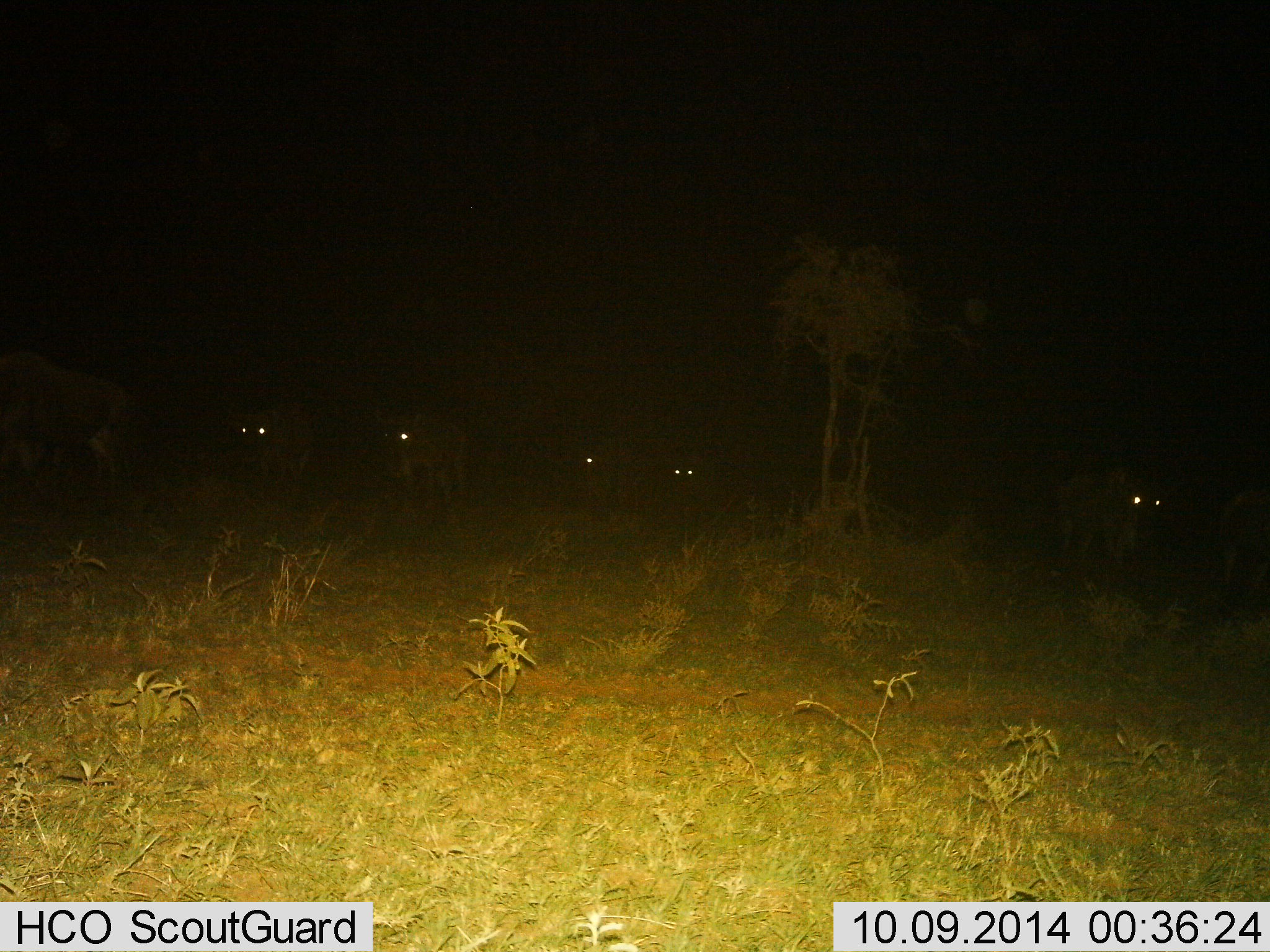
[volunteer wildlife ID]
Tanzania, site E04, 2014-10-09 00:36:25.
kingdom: Animalia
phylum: Chordata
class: Mammalia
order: Artiodactyla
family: Bovidae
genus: Connochaetes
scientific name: Connochaetes taurinus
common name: blue wildebeest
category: wildebeest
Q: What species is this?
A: Wildebeest (blue wildebeest) (Connochaetes taurinus).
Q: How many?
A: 7.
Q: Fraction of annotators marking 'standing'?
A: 60%.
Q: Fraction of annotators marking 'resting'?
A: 10%.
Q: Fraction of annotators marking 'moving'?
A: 50%.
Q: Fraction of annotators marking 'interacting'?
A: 0%.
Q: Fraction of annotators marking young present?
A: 0%.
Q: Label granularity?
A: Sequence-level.